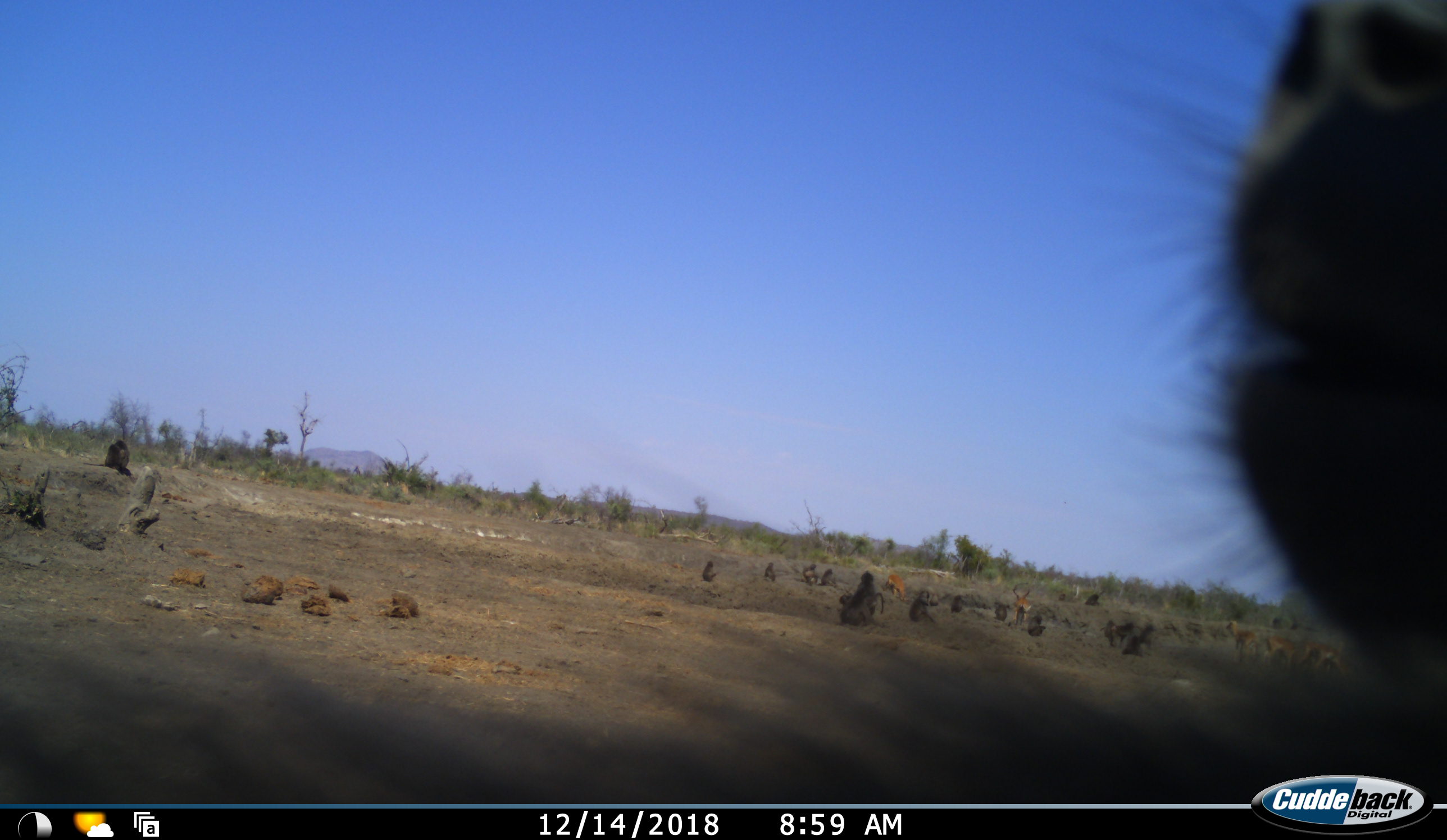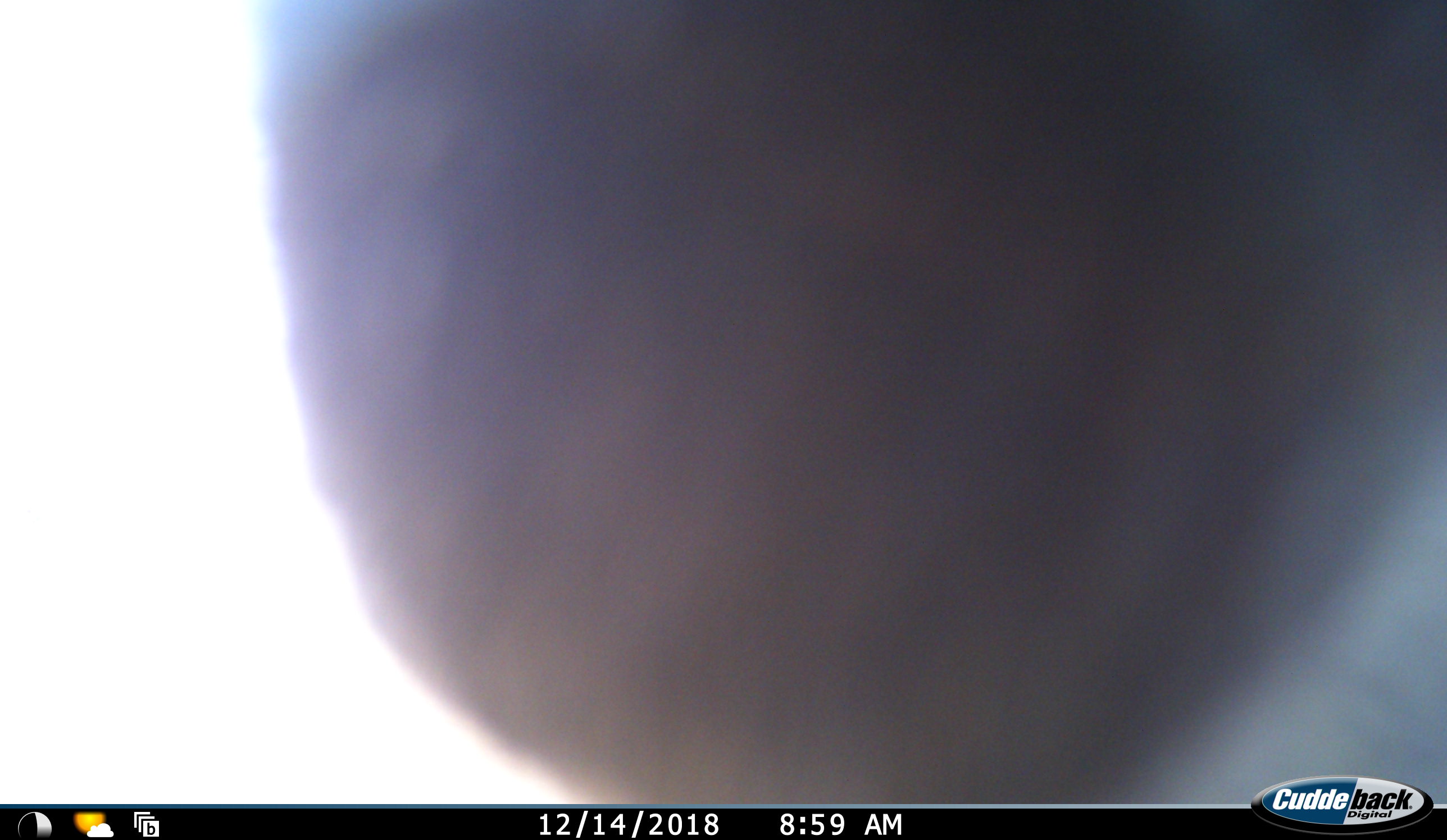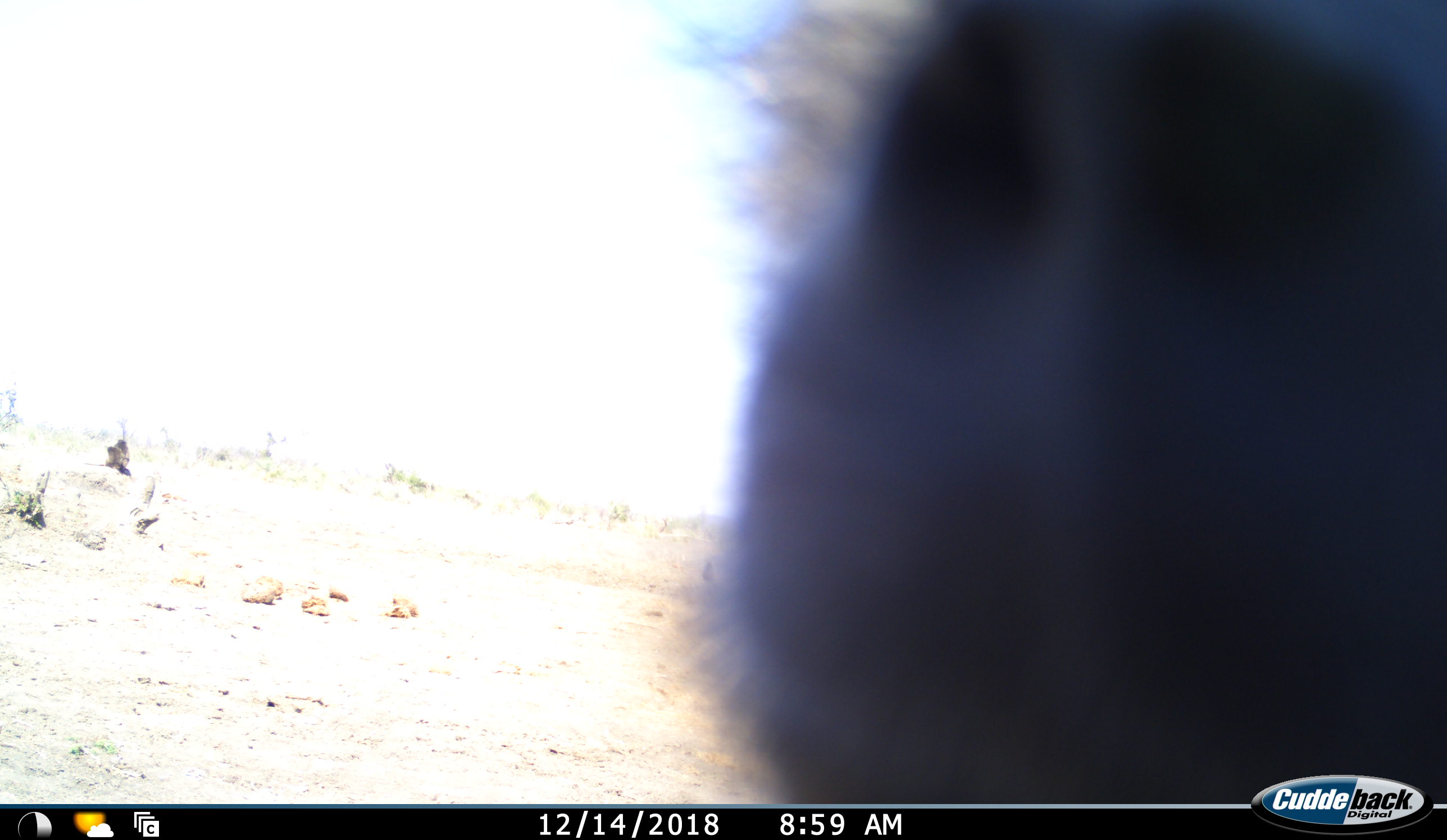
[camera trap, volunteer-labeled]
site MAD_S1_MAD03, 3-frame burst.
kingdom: Animalia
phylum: Chordata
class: Mammalia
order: Primates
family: Cercopithecidae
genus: Papio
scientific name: Papio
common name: baboon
Baboon (Papio), count 11-50. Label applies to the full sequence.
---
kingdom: Animalia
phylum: Chordata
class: Mammalia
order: Artiodactyla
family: Bovidae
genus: Aepyceros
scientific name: Aepyceros melampus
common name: impala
Impala (Aepyceros melampus), count 5. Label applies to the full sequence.